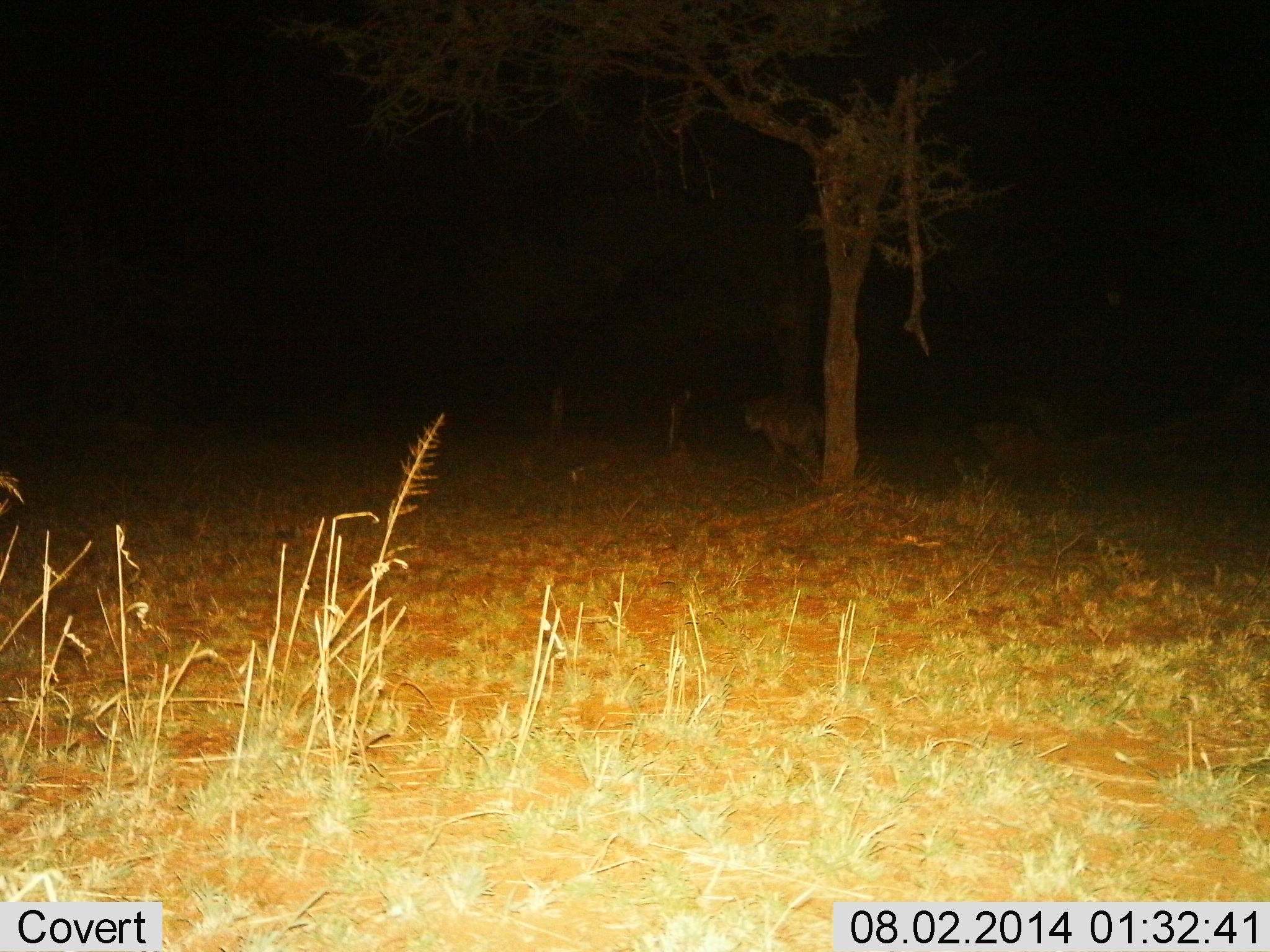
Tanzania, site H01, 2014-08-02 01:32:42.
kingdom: Animalia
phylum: Chordata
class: Mammalia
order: Carnivora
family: Hyaenidae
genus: Crocuta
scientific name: Crocuta crocuta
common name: spotted hyena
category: hyenaspotted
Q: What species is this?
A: Hyenaspotted (spotted hyena) (Crocuta crocuta).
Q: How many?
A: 1.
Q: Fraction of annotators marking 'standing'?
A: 0%.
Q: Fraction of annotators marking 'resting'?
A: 0%.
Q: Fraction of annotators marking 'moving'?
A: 100%.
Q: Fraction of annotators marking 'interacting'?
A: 0%.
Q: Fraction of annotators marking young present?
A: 0%.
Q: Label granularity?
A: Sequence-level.